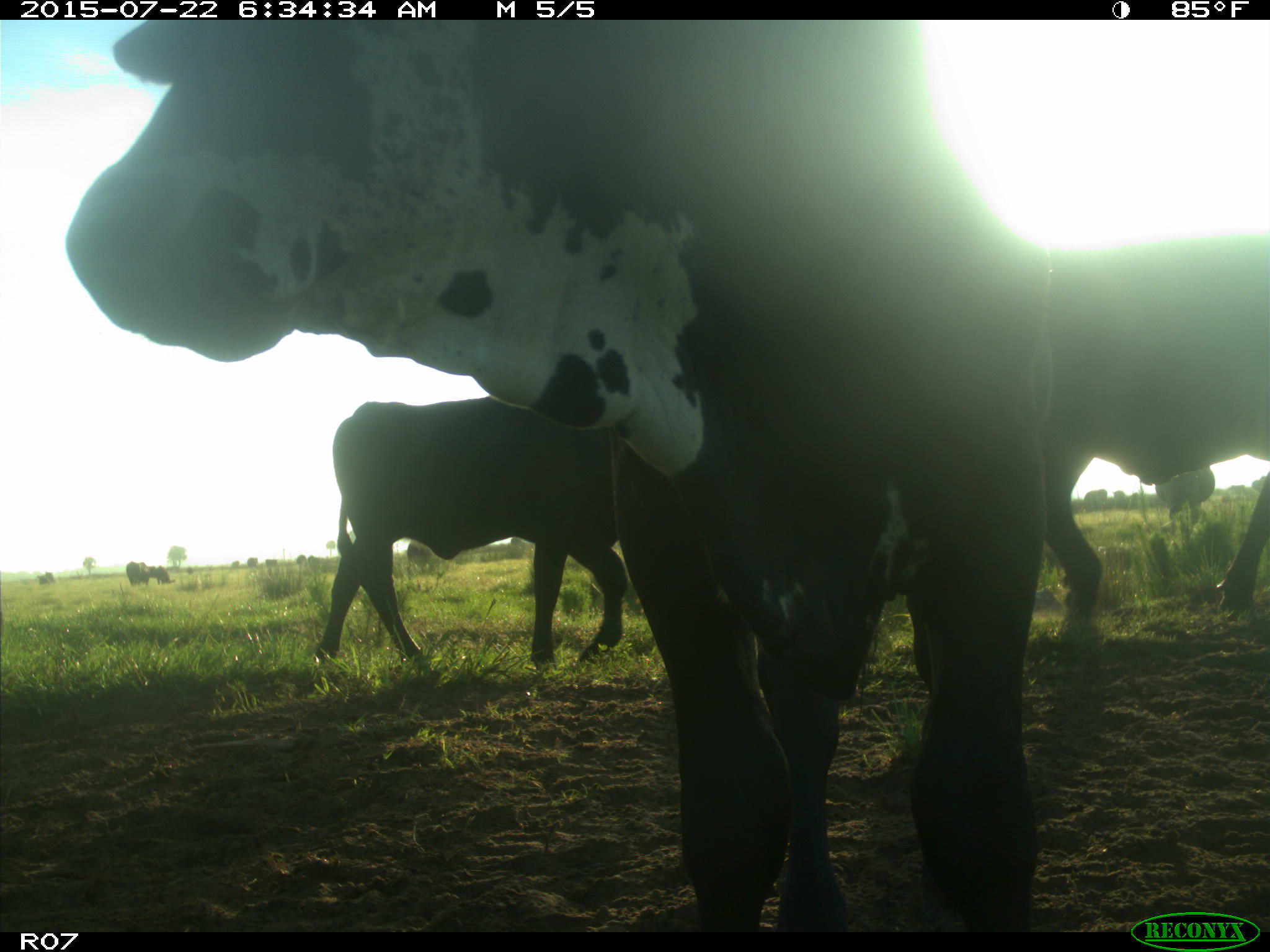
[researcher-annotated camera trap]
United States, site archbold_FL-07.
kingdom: Animalia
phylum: Chordata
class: Mammalia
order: Artiodactyla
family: Suidae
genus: Sus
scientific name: Sus scrofa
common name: wild boar